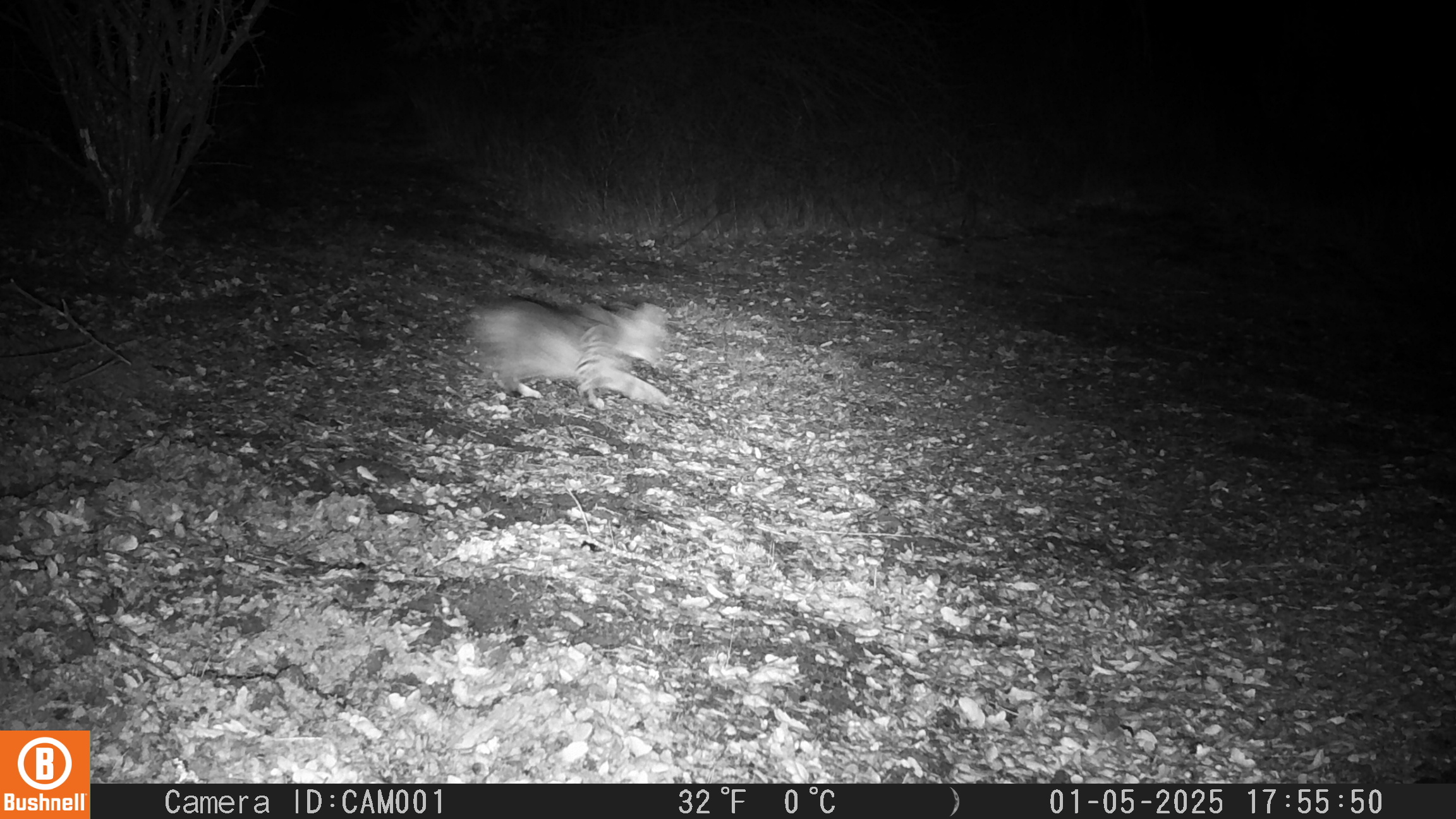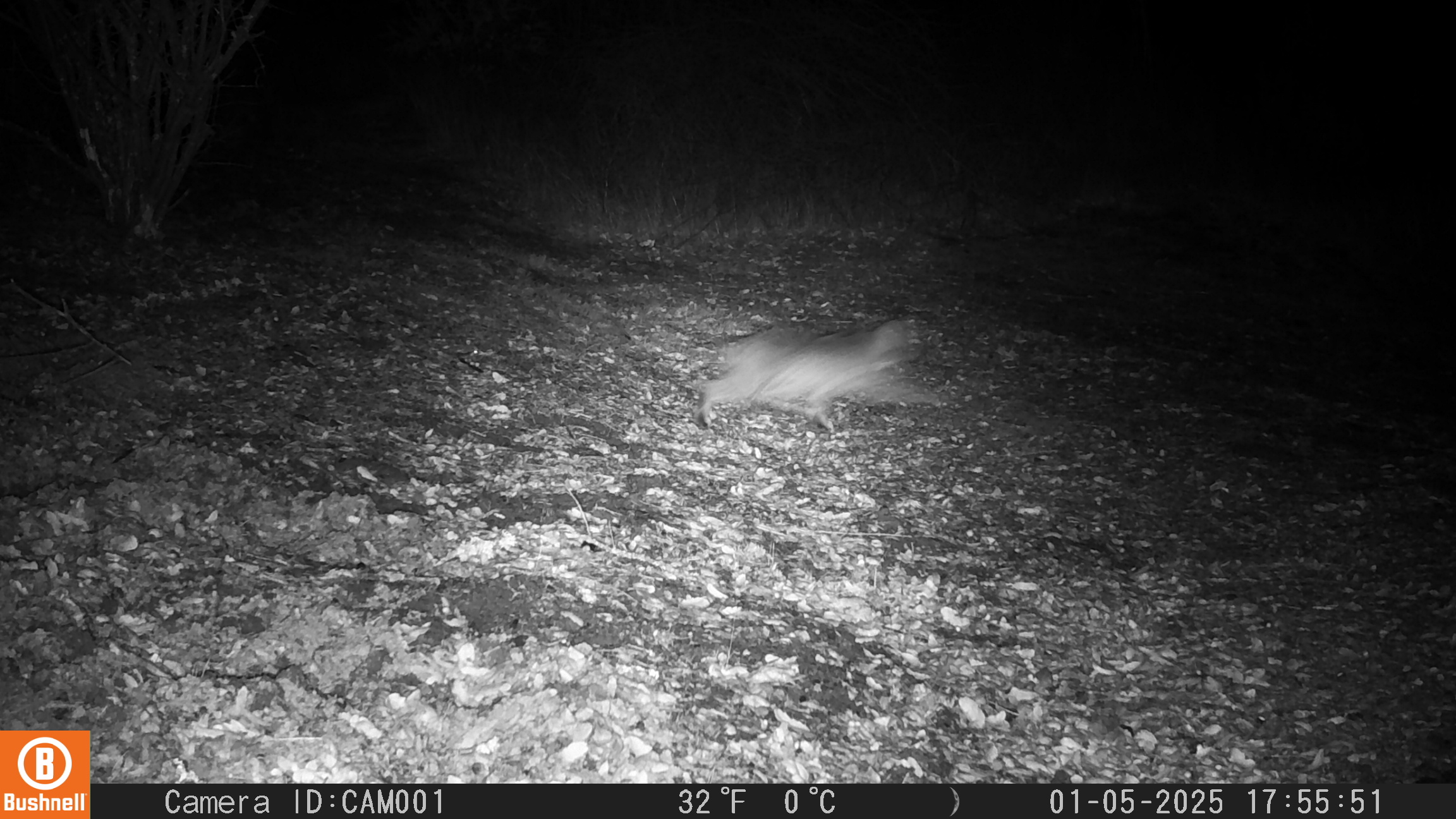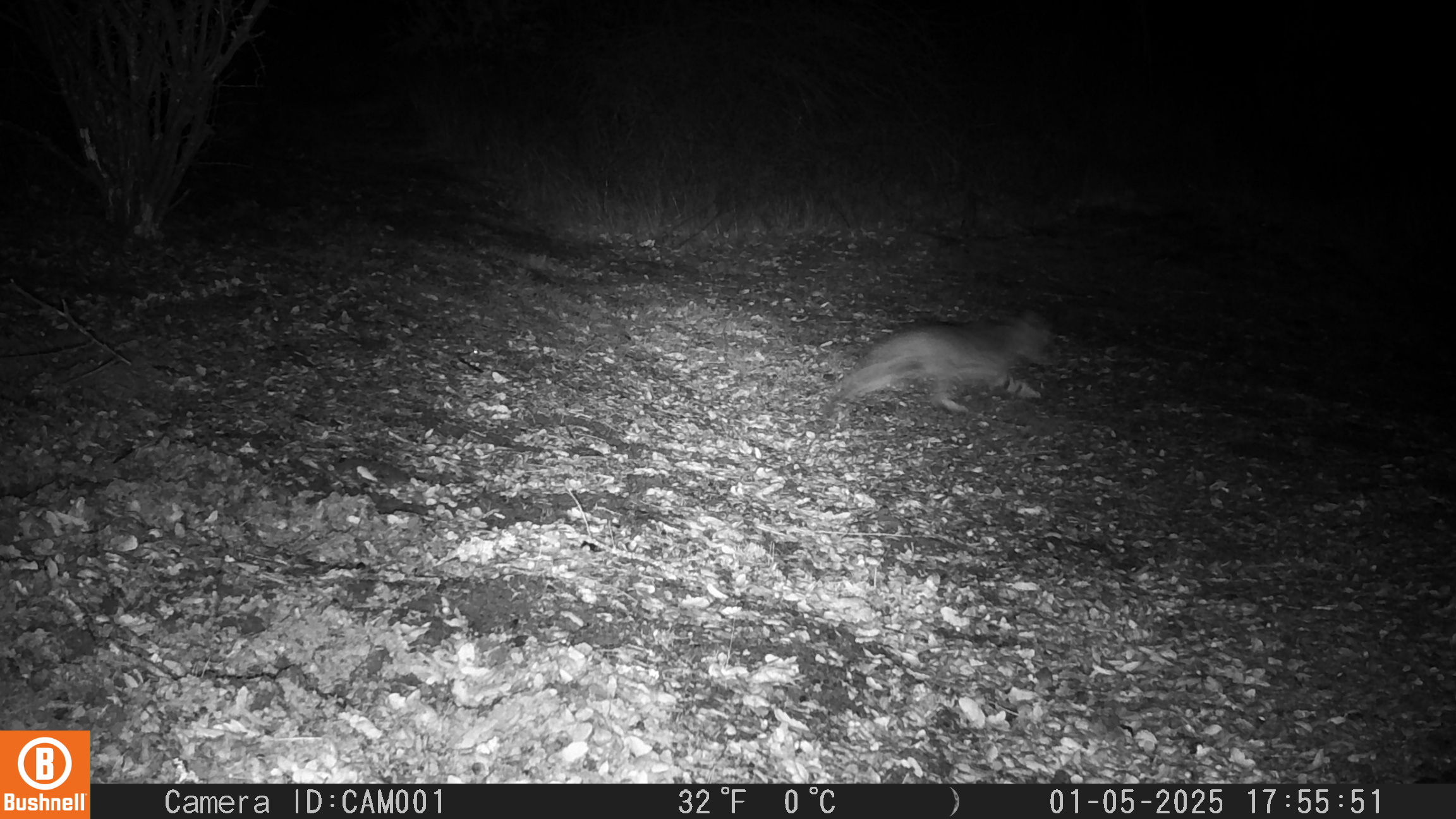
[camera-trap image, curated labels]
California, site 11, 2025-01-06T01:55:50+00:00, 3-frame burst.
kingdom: Animalia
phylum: Chordata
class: Mammalia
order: Carnivora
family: Felidae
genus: Lynx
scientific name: Lynx rufus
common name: bobcat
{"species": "bobcat (Lynx rufus)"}